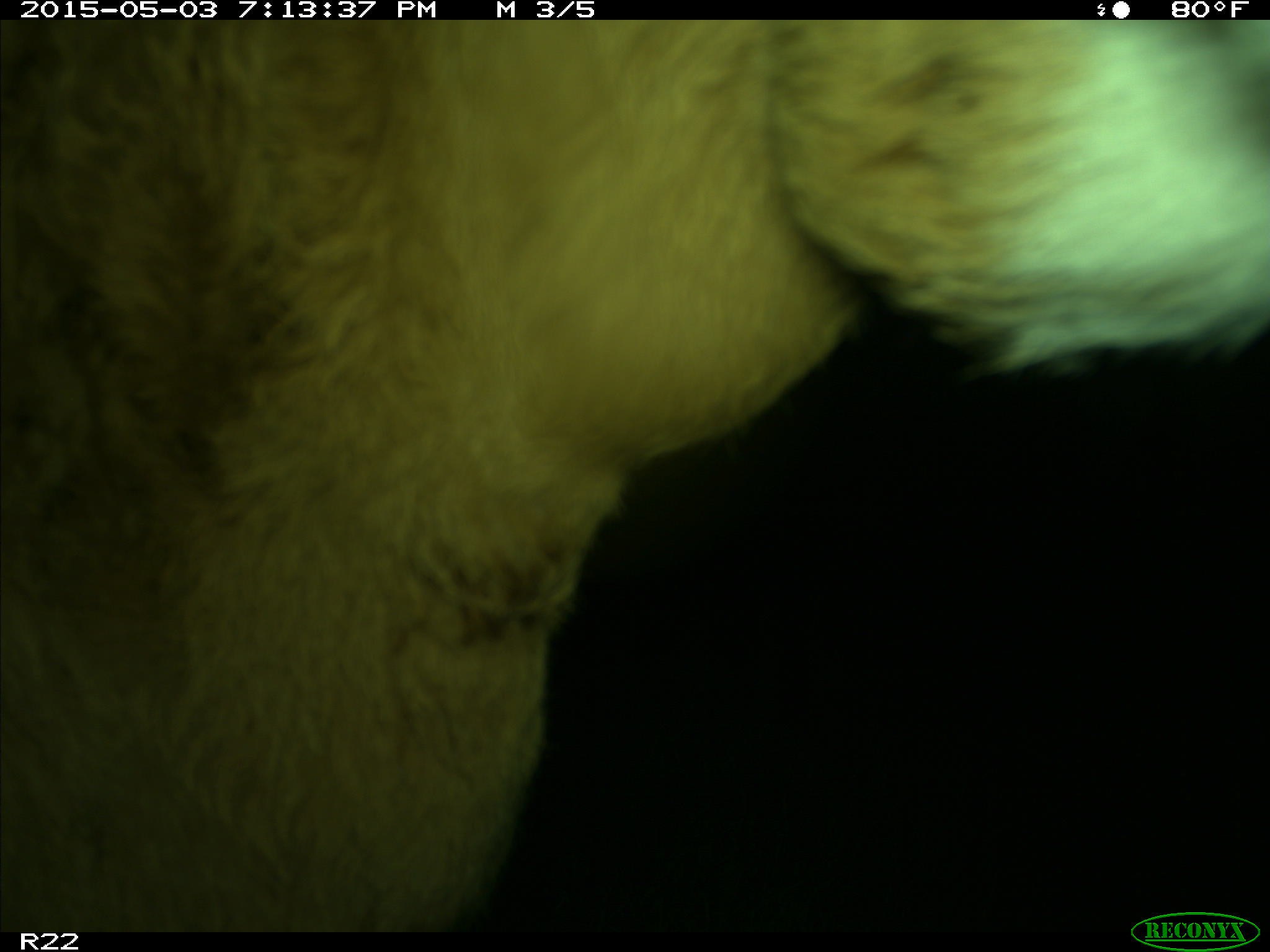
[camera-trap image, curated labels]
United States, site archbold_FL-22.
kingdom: Animalia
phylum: Chordata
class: Mammalia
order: Artiodactyla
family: Bovidae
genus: Bos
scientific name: Bos taurus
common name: domestic cow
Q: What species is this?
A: Bos taurus (domestic cow).